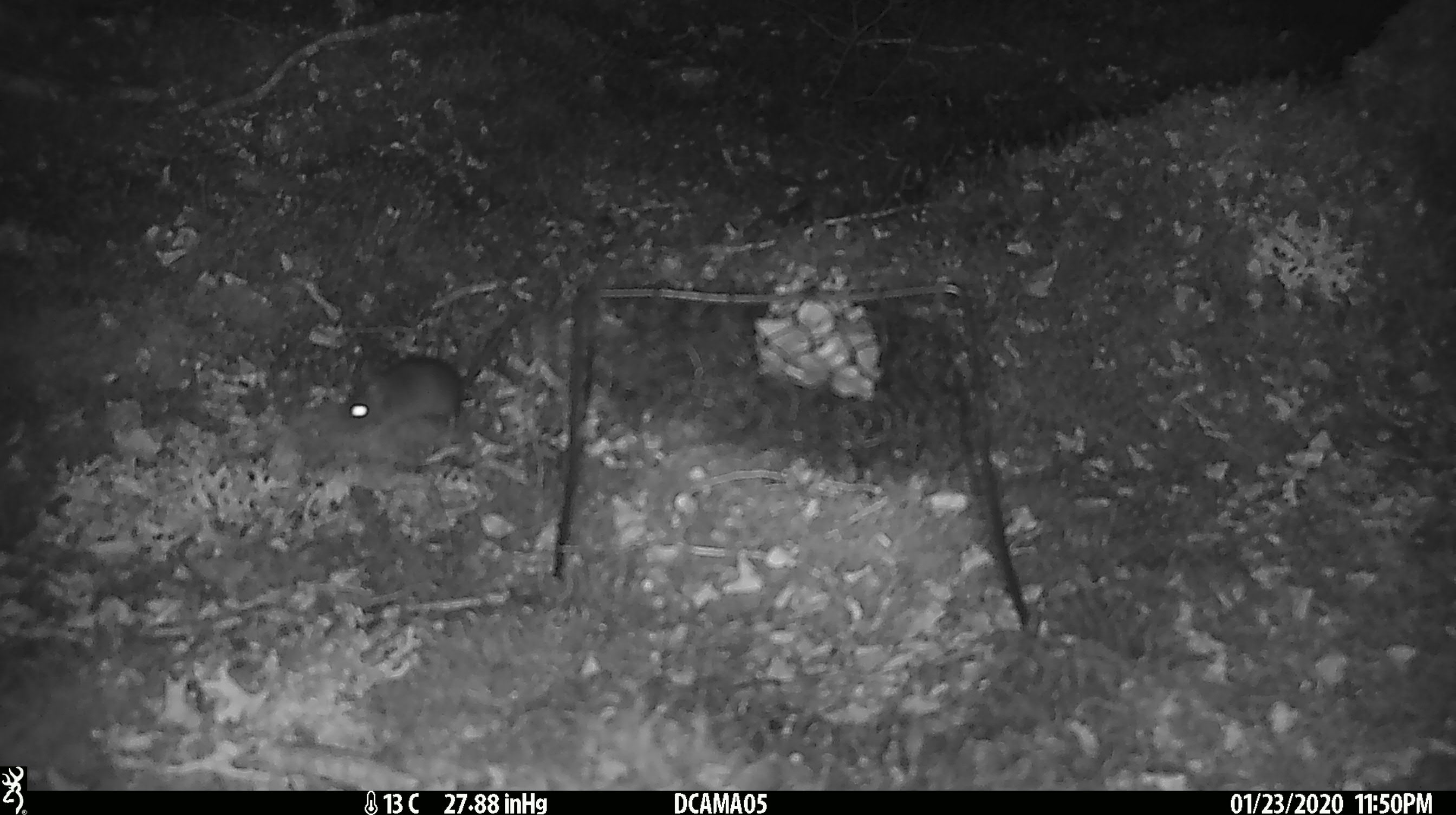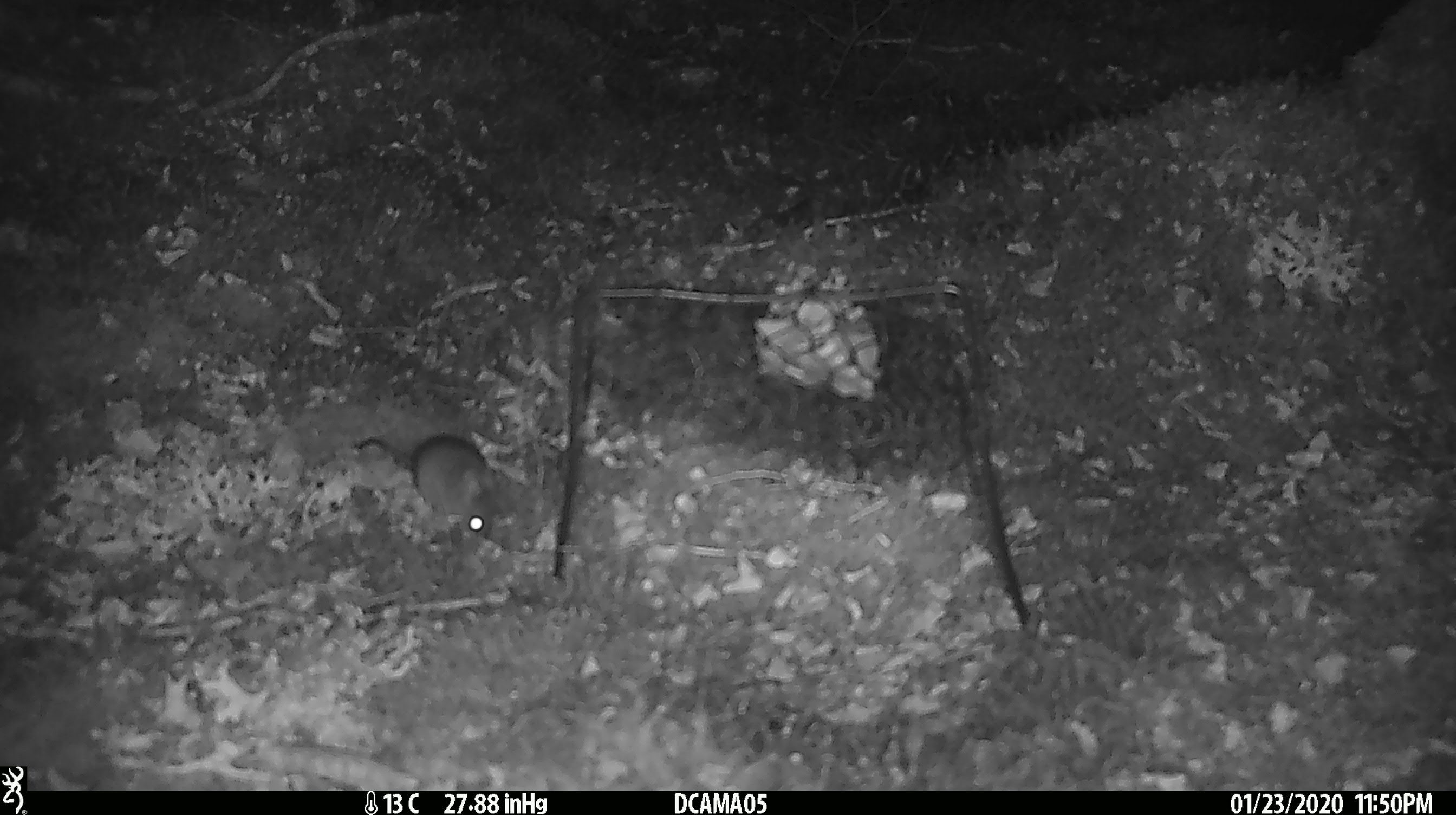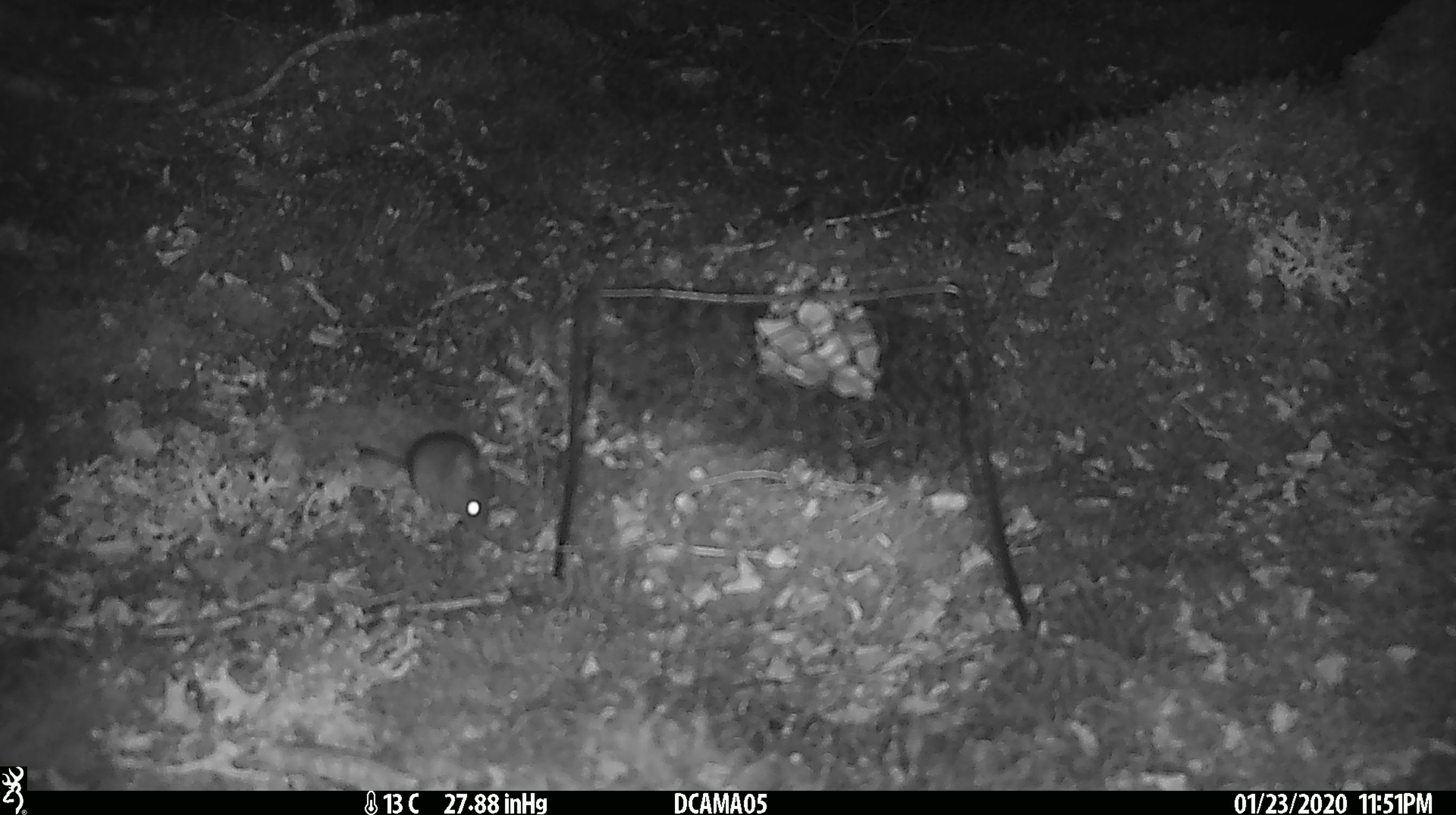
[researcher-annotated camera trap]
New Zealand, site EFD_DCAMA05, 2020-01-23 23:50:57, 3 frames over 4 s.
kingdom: Animalia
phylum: Chordata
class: Mammalia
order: Rodentia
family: Muridae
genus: Mus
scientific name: Mus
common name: mouse